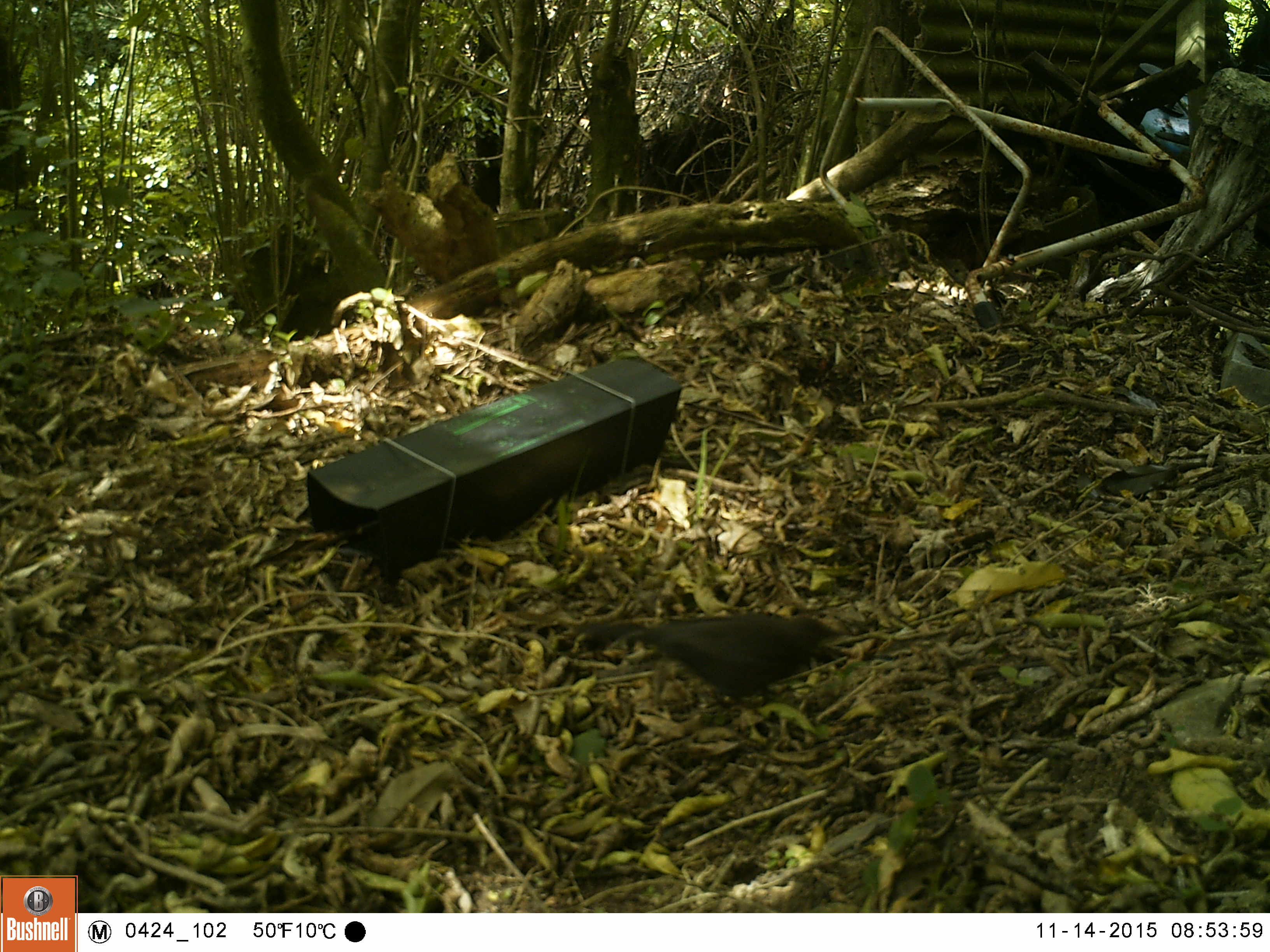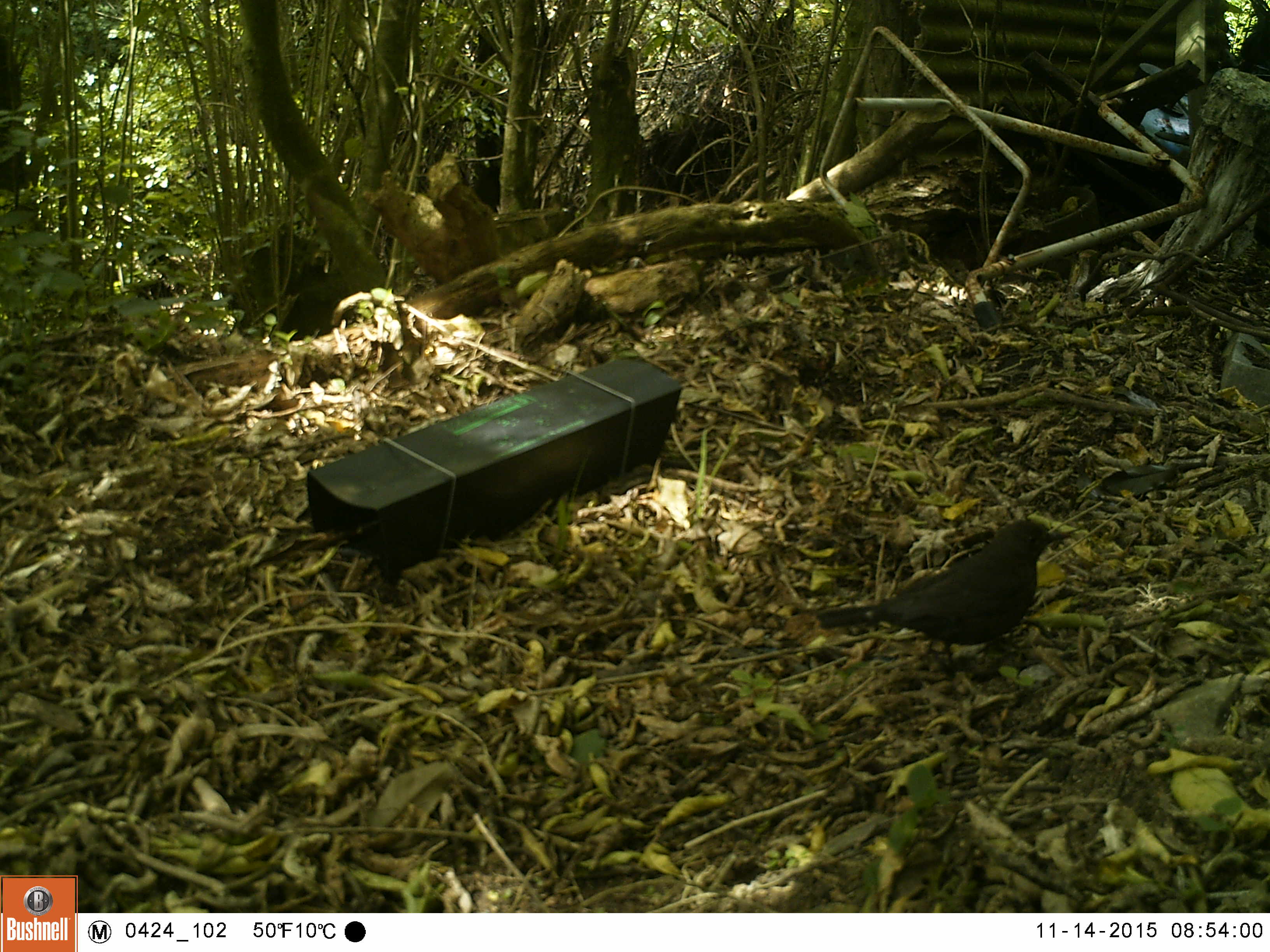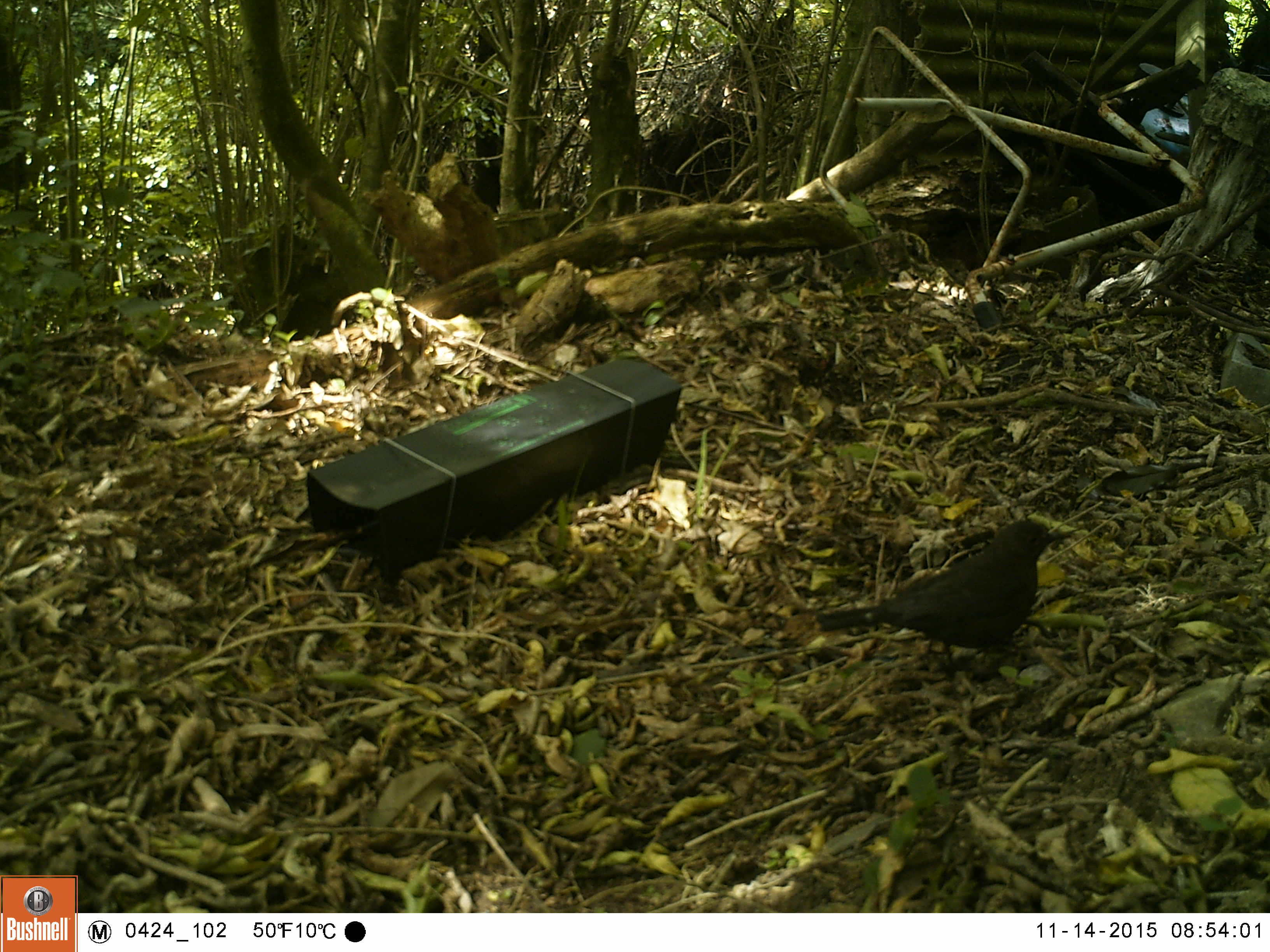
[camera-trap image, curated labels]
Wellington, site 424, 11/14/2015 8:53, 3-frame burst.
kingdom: Animalia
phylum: Chordata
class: Aves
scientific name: Aves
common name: bird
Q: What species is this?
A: Bird (Aves).